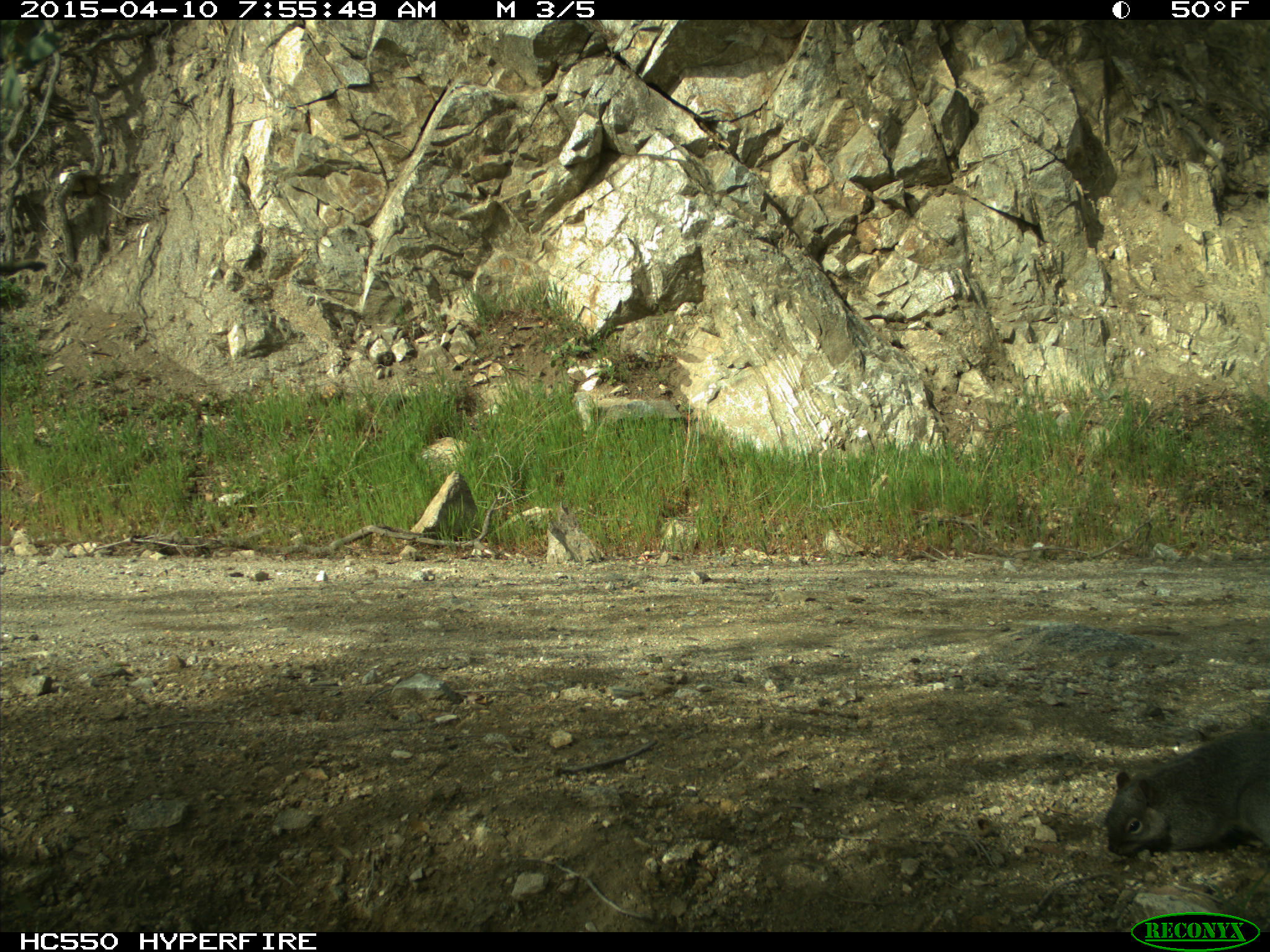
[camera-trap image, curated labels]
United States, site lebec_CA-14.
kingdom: Animalia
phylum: Chordata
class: Mammalia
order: Rodentia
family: Sciuridae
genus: Sciurus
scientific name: Sciurus carolinensis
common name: eastern gray squirrel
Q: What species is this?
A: Sciurus carolinensis (eastern gray squirrel).